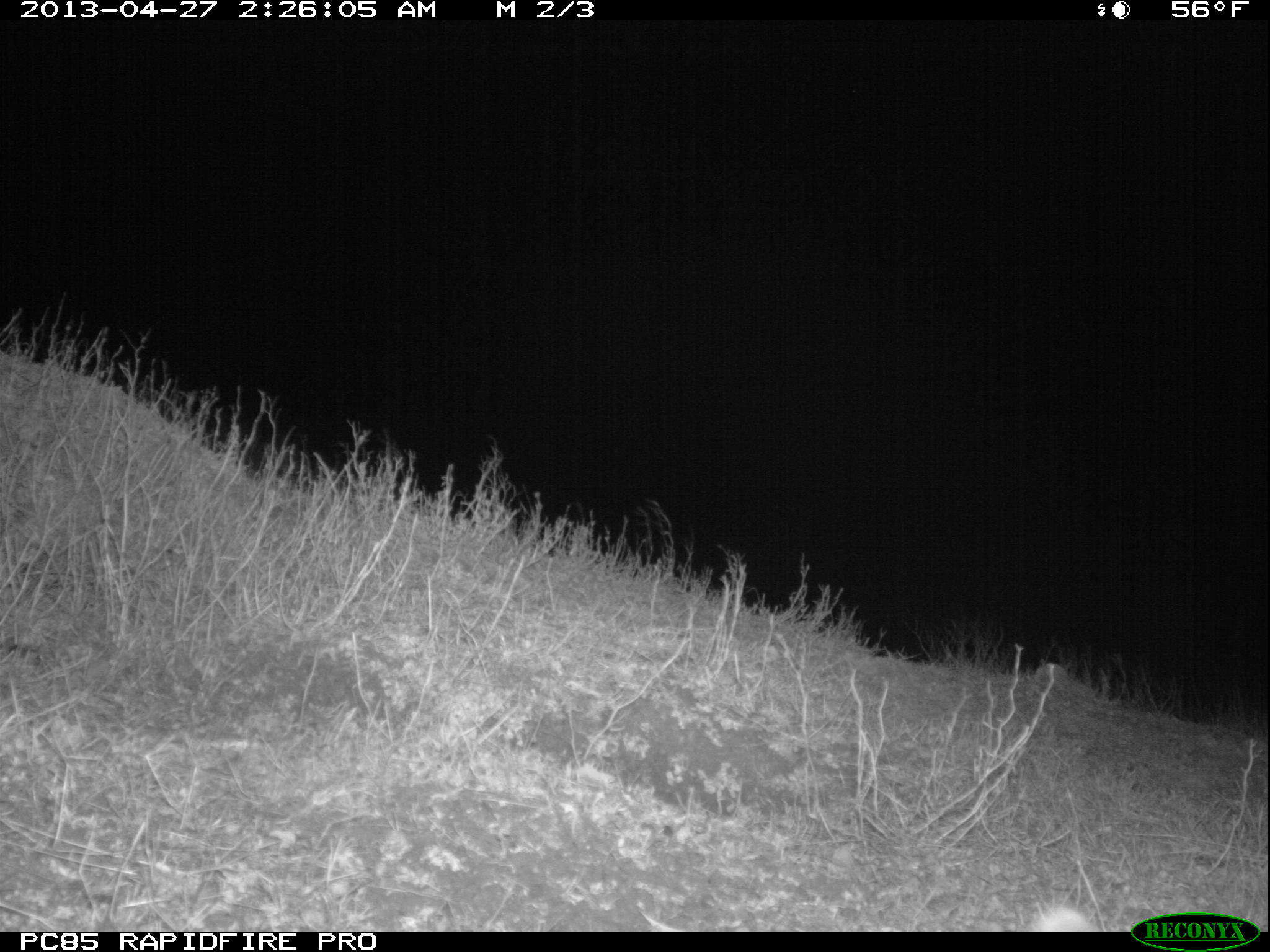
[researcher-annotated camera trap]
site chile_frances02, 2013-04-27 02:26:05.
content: unidentified animal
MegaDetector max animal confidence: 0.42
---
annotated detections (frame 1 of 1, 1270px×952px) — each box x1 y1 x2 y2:
unknown: 1036 905 1099 932